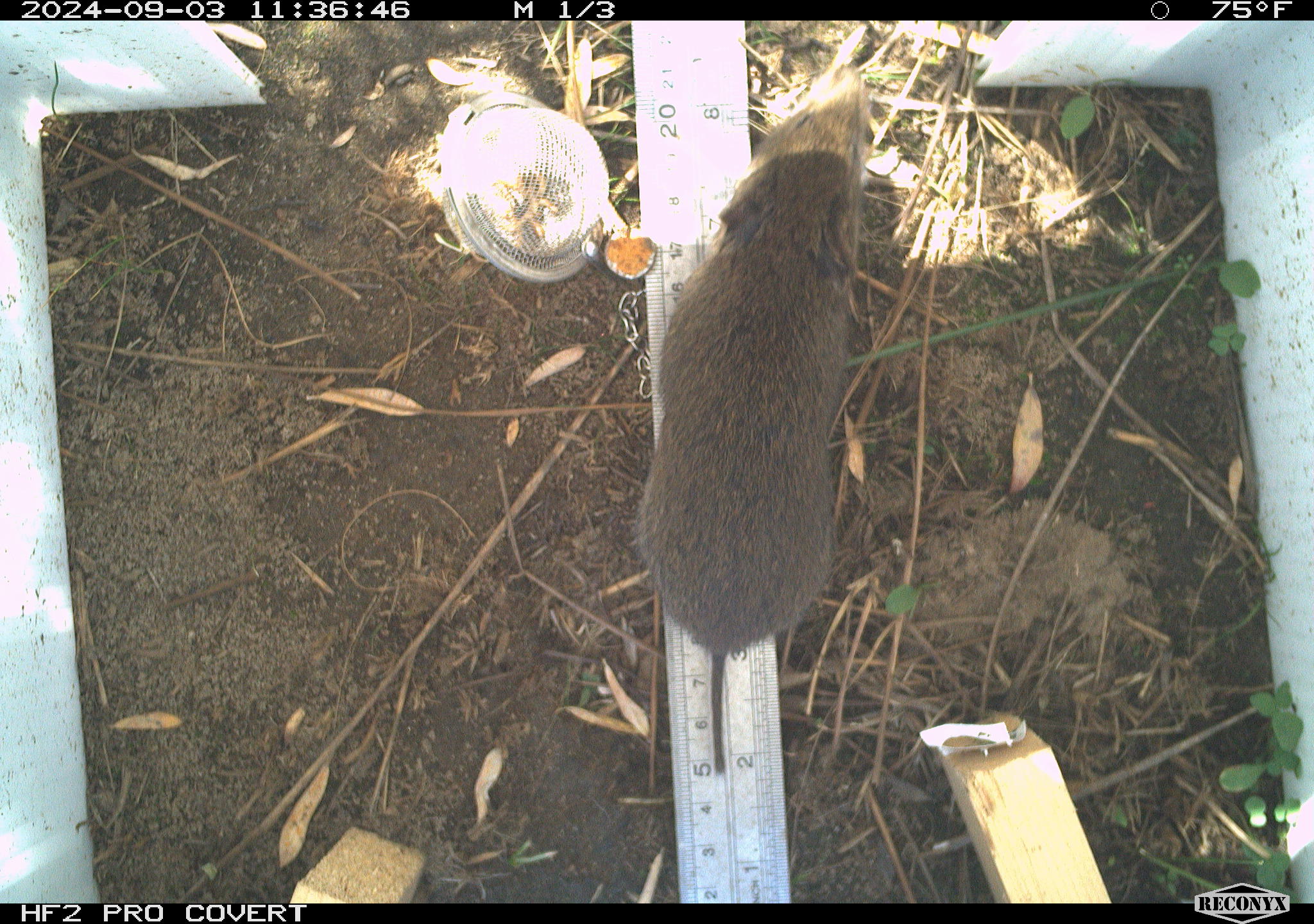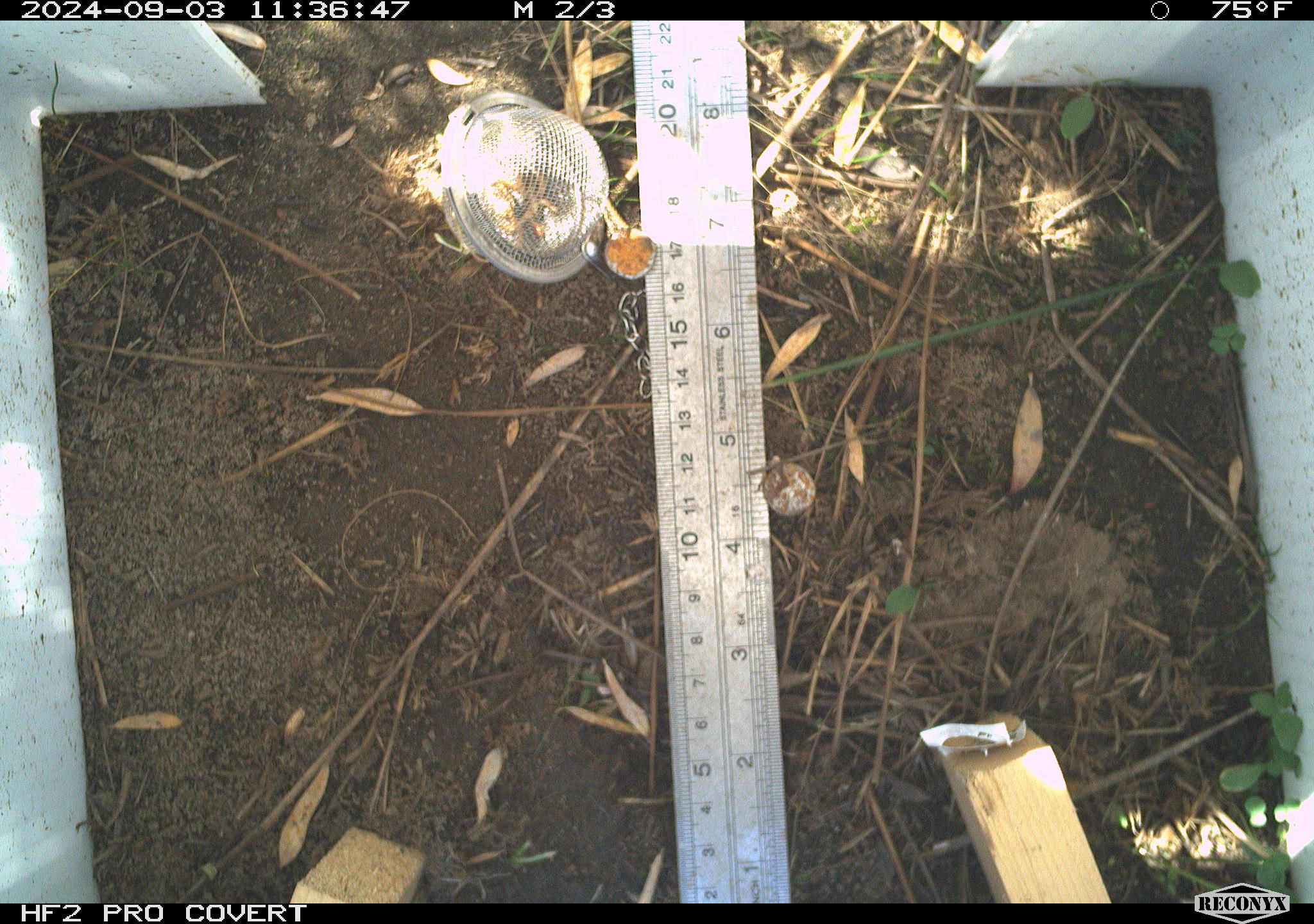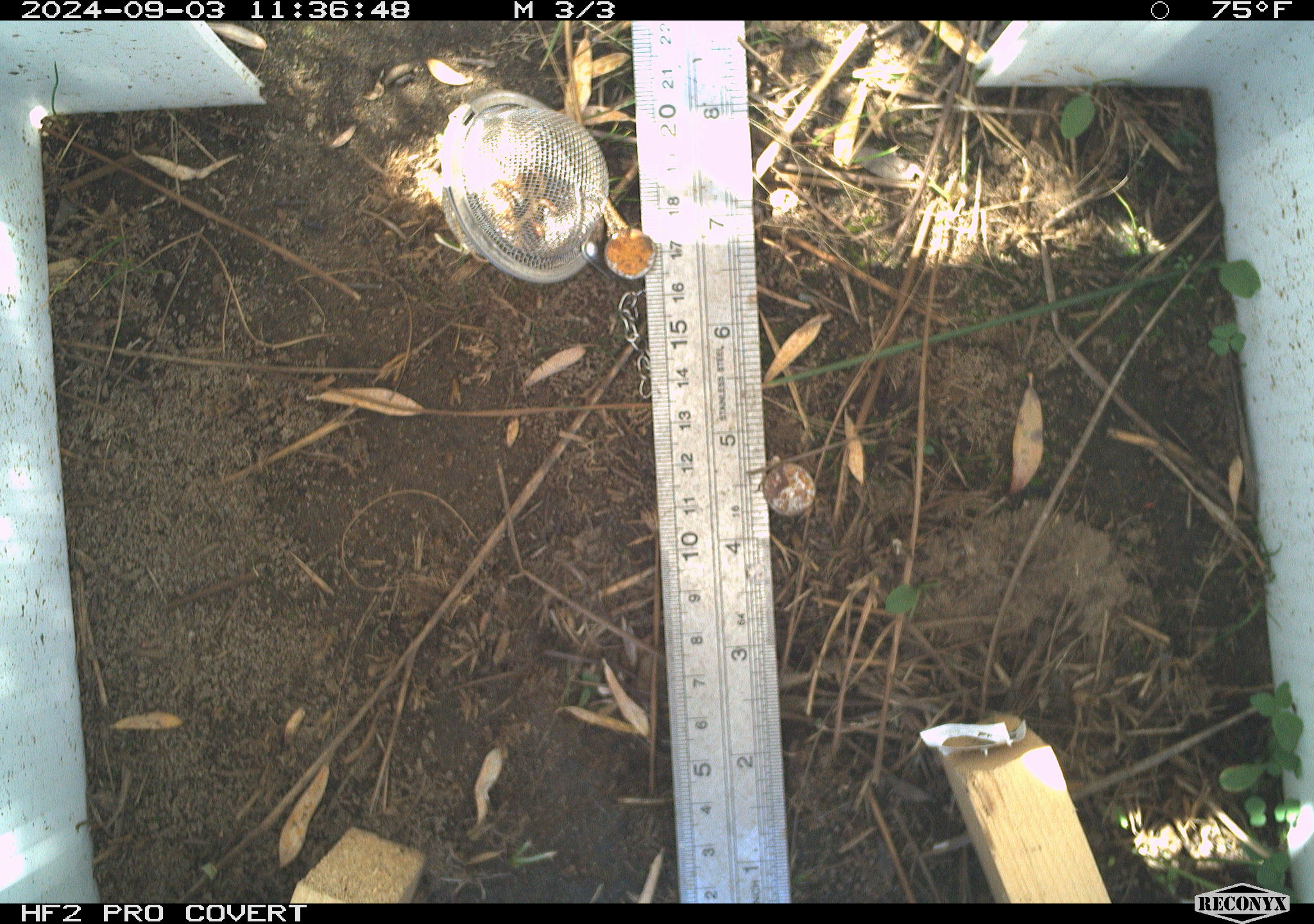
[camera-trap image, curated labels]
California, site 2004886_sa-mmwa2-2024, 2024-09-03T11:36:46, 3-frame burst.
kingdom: Animalia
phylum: Chordata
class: Mammalia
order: Rodentia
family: Cricetidae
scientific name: Arvicolinae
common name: voles, lemmings, and muskrats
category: arvicolinae subfamily